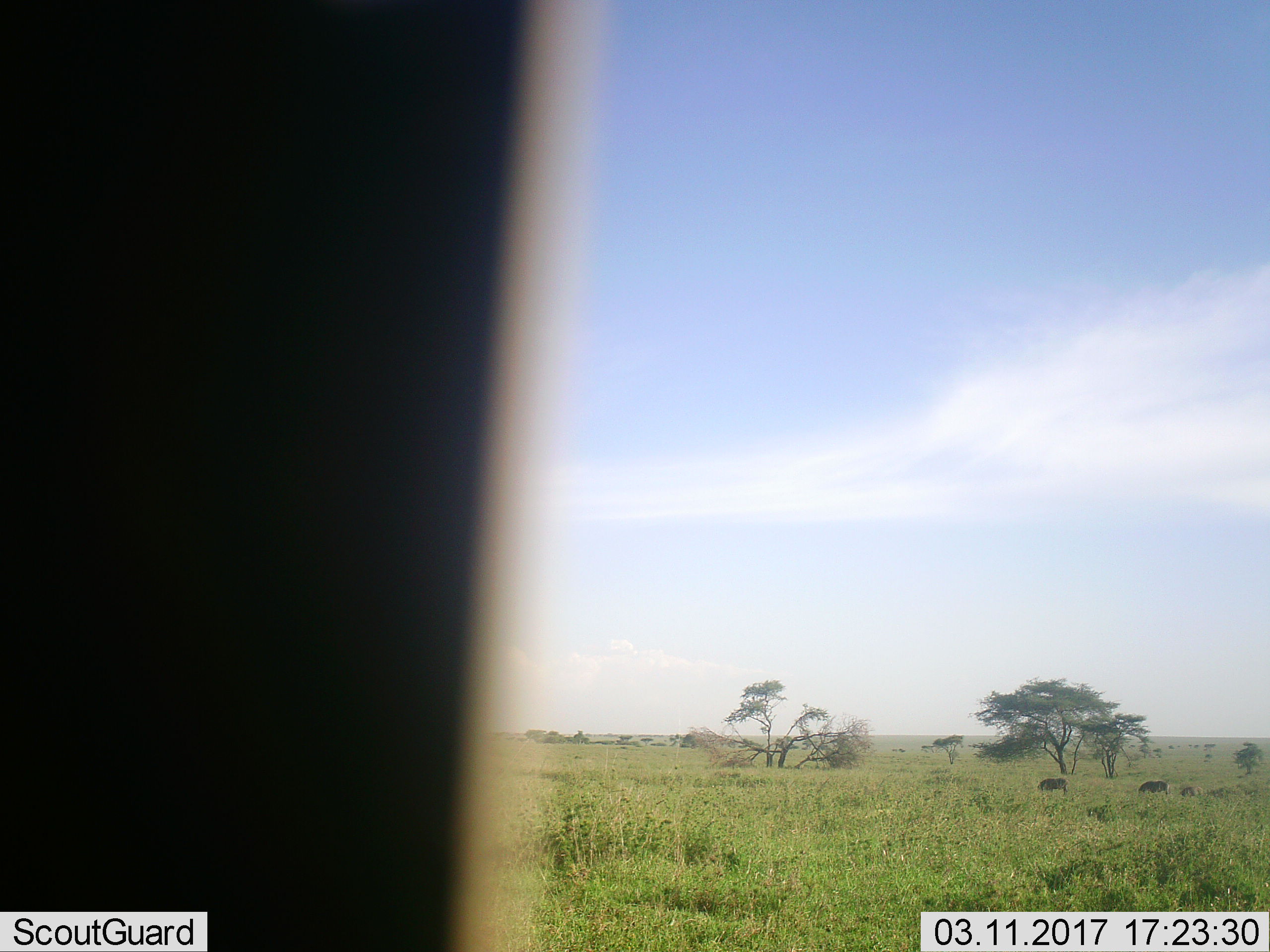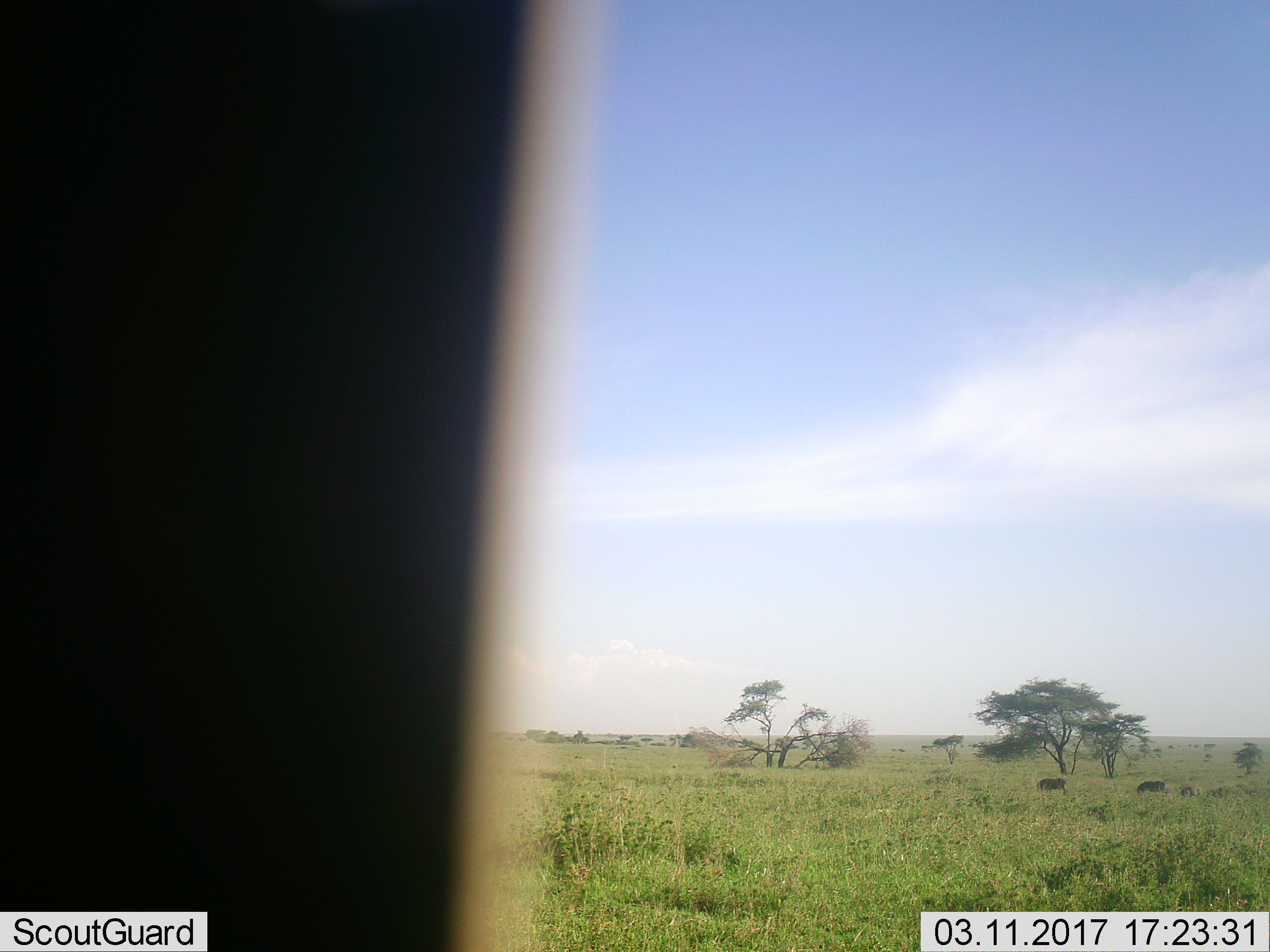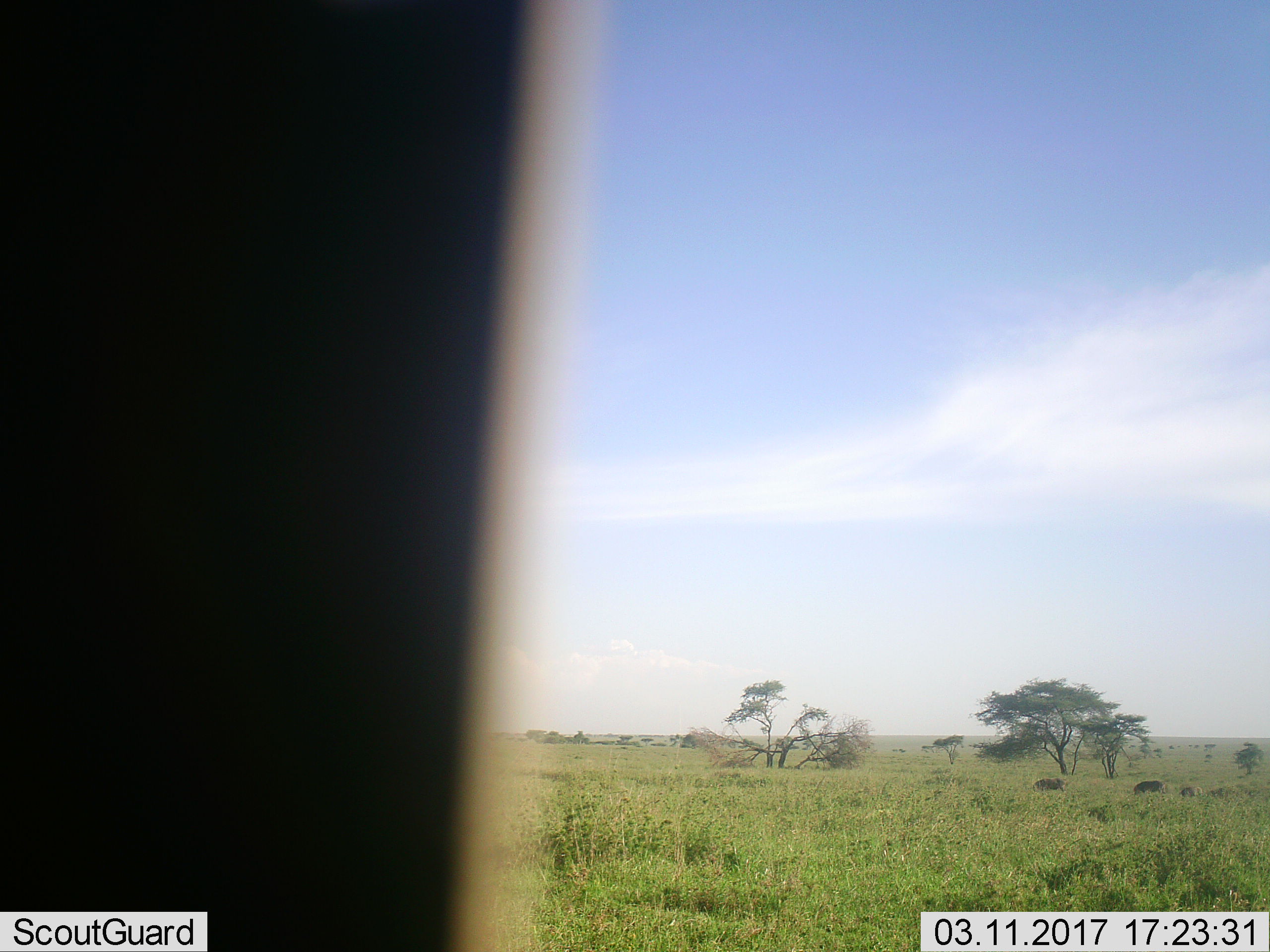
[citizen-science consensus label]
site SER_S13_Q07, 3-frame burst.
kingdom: Animalia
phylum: Chordata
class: Mammalia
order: Artiodactyla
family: Bovidae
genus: Connochaetes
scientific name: Connochaetes taurinus taurinus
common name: blue wildebeest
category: wildebeestblue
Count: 4.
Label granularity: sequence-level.